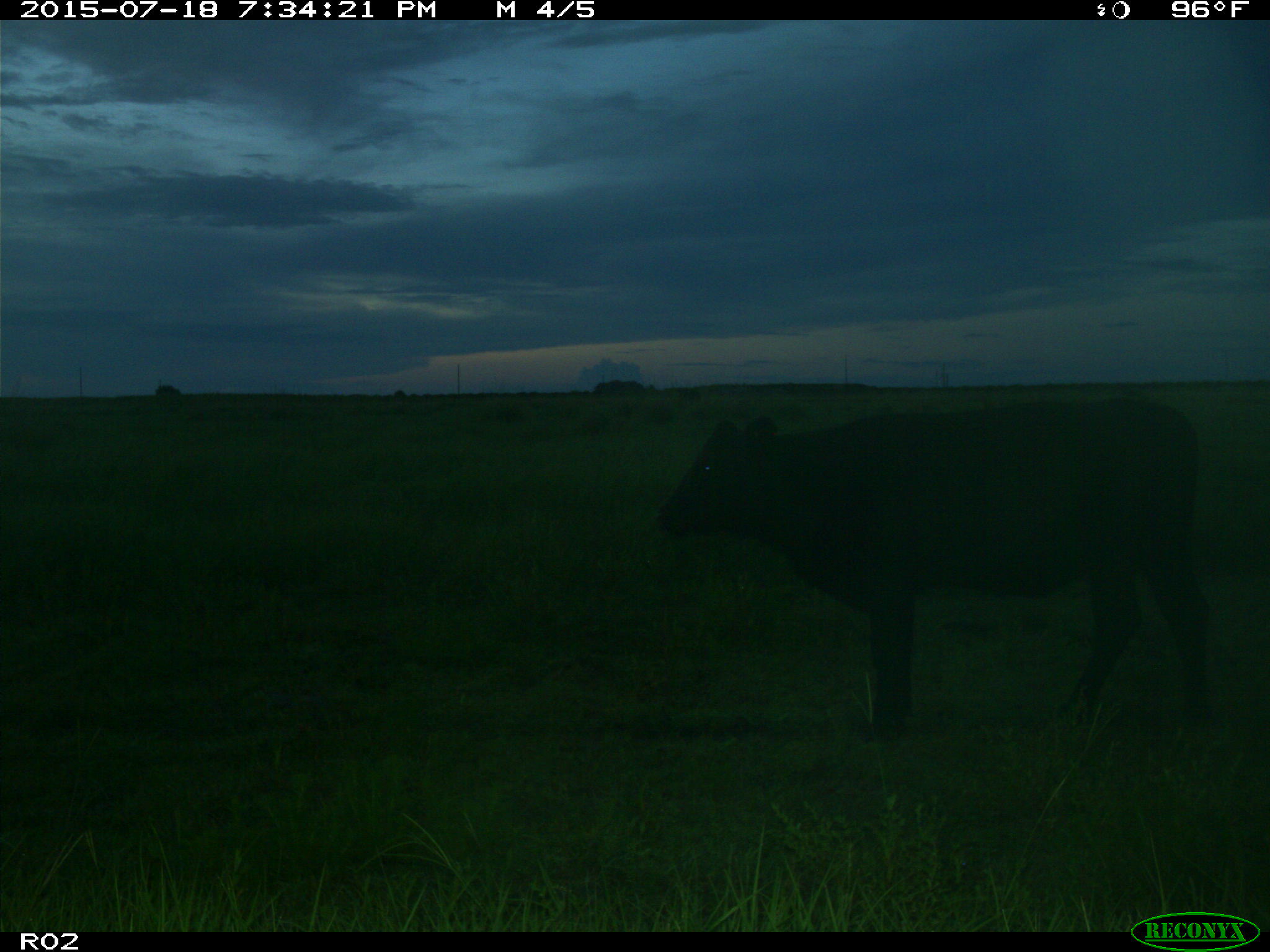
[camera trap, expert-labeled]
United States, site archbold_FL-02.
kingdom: Animalia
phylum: Chordata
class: Mammalia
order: Artiodactyla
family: Bovidae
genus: Bos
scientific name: Bos taurus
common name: domestic cow